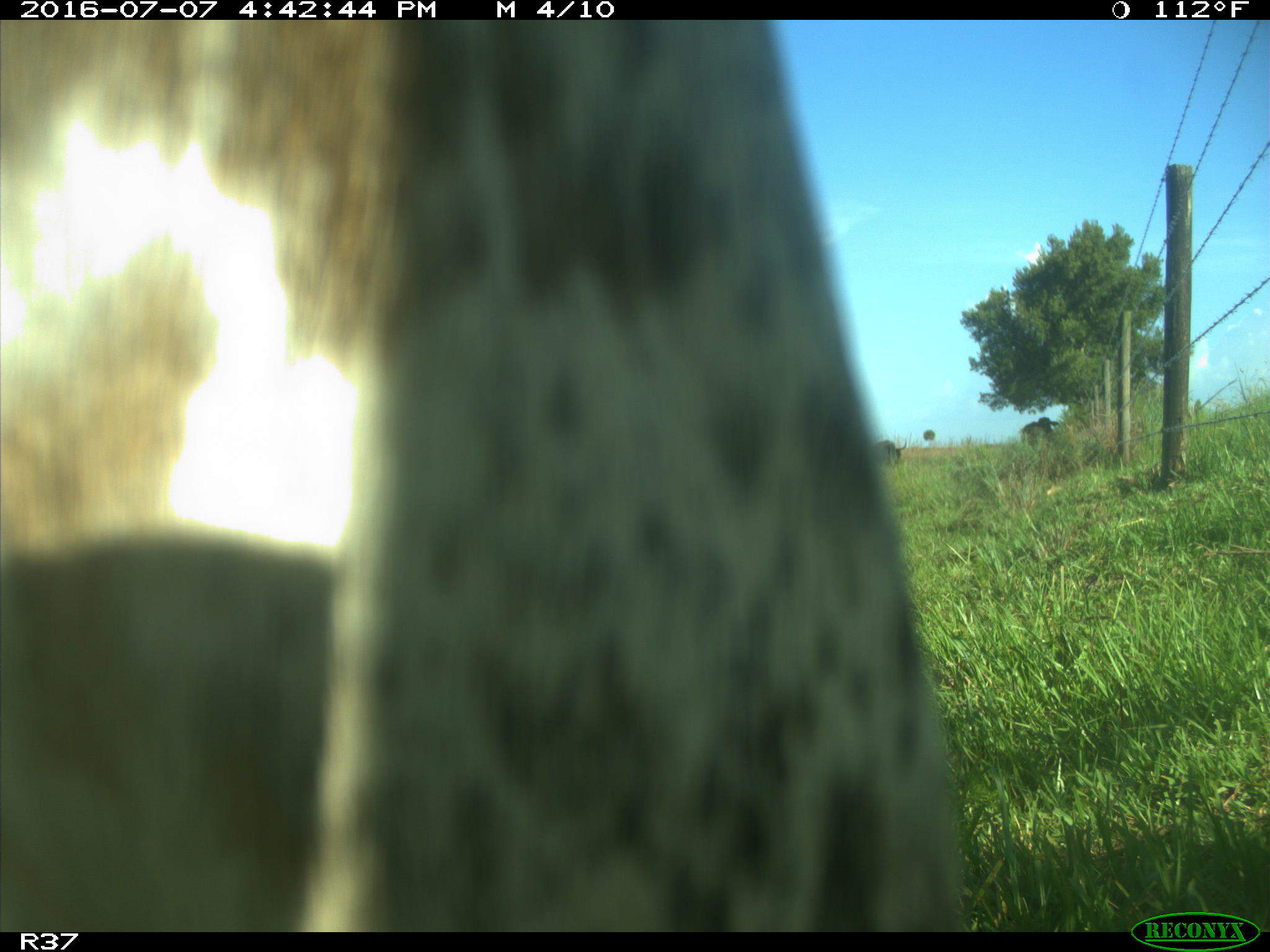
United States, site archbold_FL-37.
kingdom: Animalia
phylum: Chordata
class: Mammalia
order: Artiodactyla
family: Bovidae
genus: Bos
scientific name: Bos taurus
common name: domestic cow